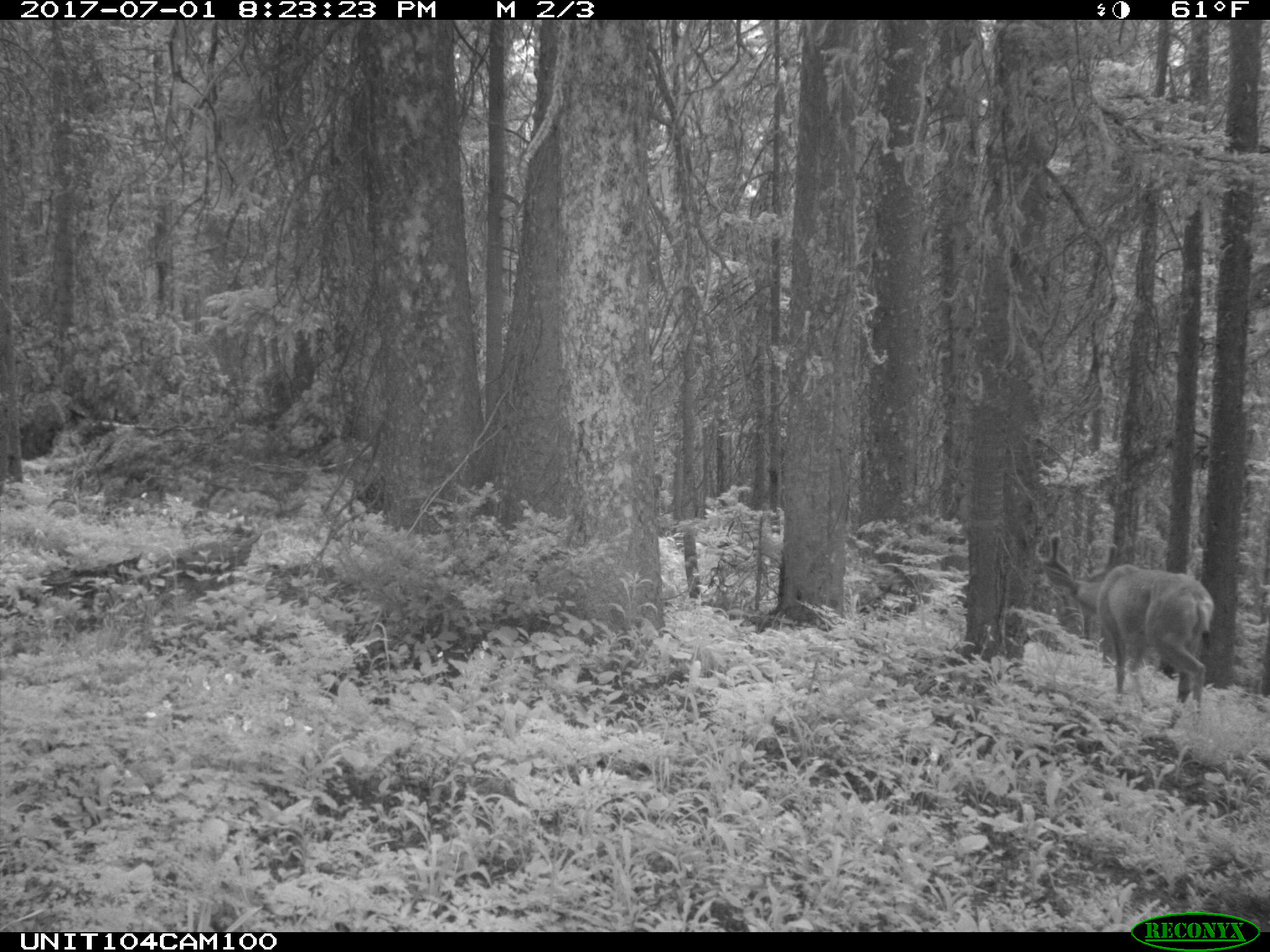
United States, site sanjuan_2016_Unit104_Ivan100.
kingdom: Animalia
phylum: Chordata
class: Mammalia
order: Artiodactyla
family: Cervidae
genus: Odocoileus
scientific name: Odocoileus hemionus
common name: mule deer